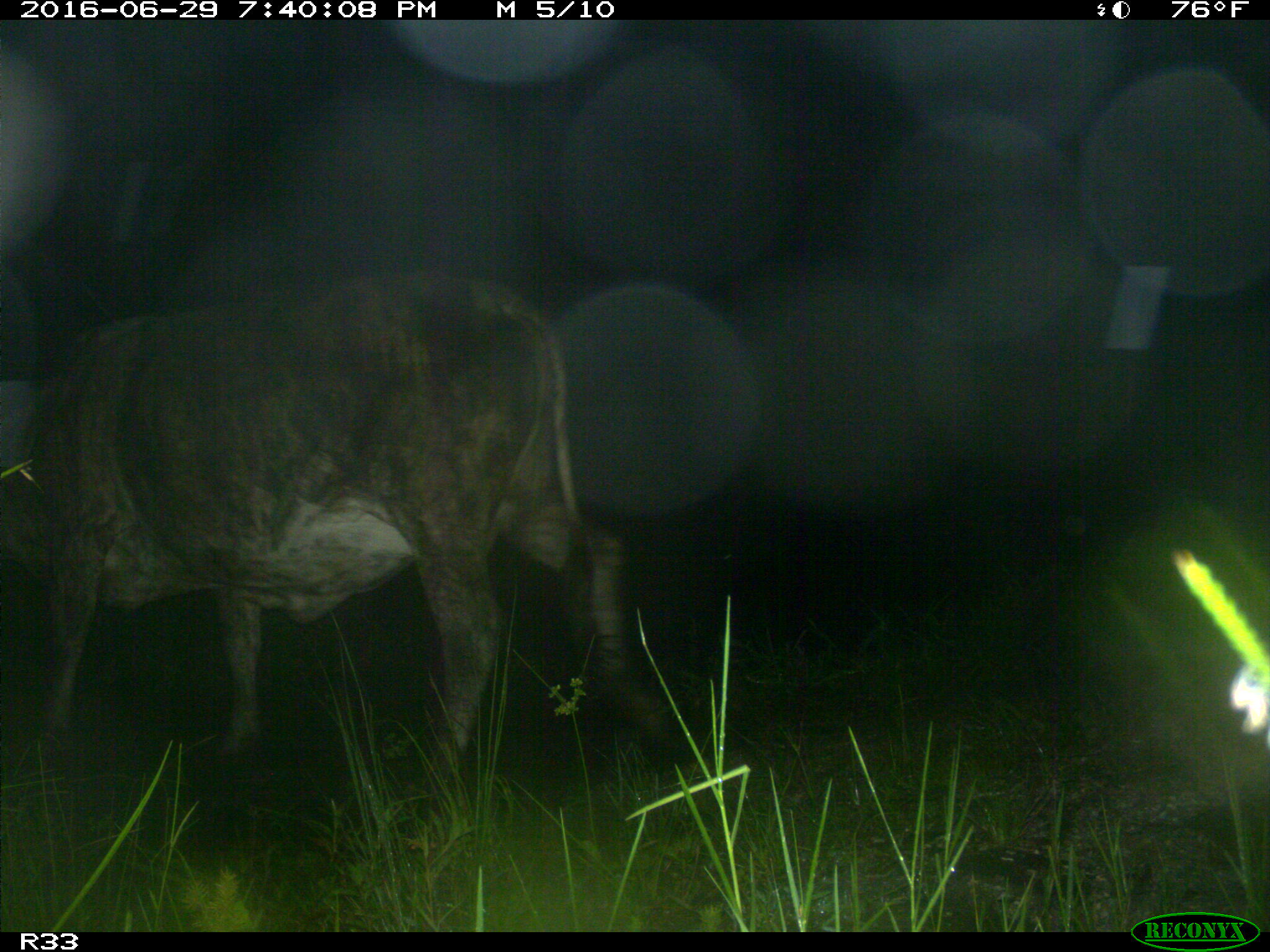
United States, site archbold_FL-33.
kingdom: Animalia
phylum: Chordata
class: Mammalia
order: Artiodactyla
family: Bovidae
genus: Bos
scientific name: Bos taurus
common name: domestic cow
Bos taurus (domestic cow).